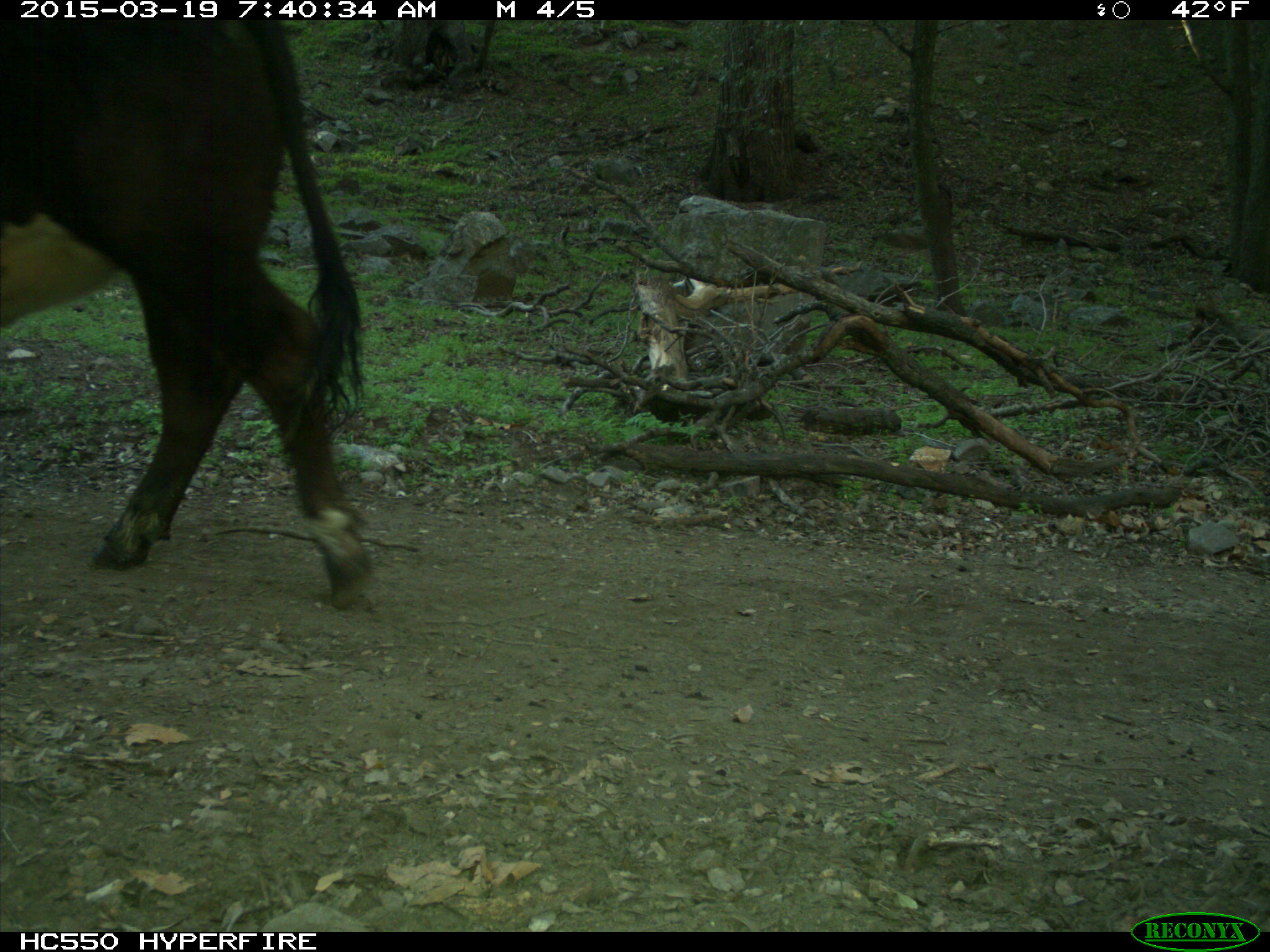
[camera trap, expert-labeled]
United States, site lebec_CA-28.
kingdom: Animalia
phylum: Chordata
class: Mammalia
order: Artiodactyla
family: Bovidae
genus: Bos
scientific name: Bos taurus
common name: domestic cow